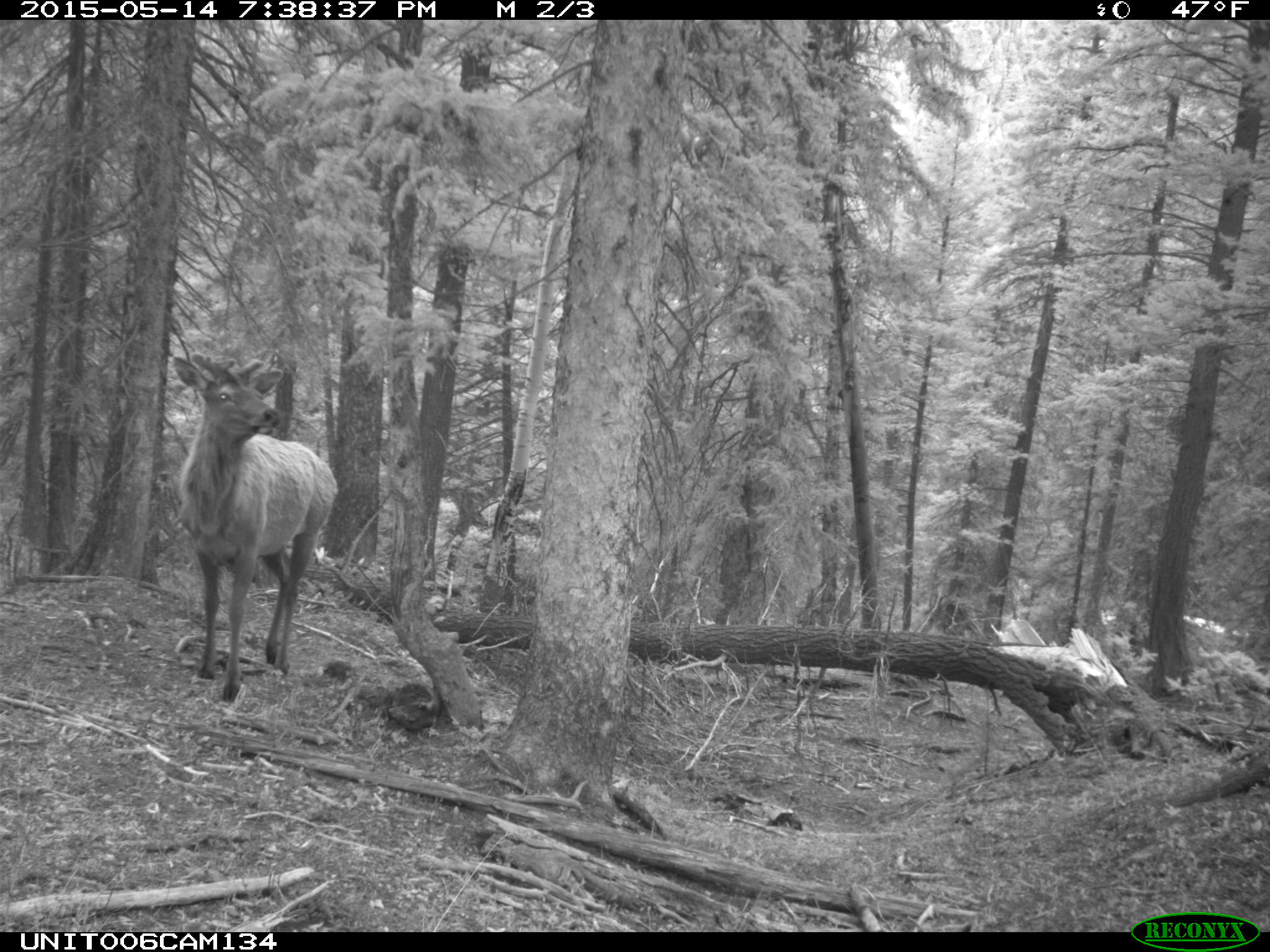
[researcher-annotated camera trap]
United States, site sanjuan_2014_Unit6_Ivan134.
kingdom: Animalia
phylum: Chordata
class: Mammalia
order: Artiodactyla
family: Cervidae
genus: Cervus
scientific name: Cervus elaphus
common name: red deer